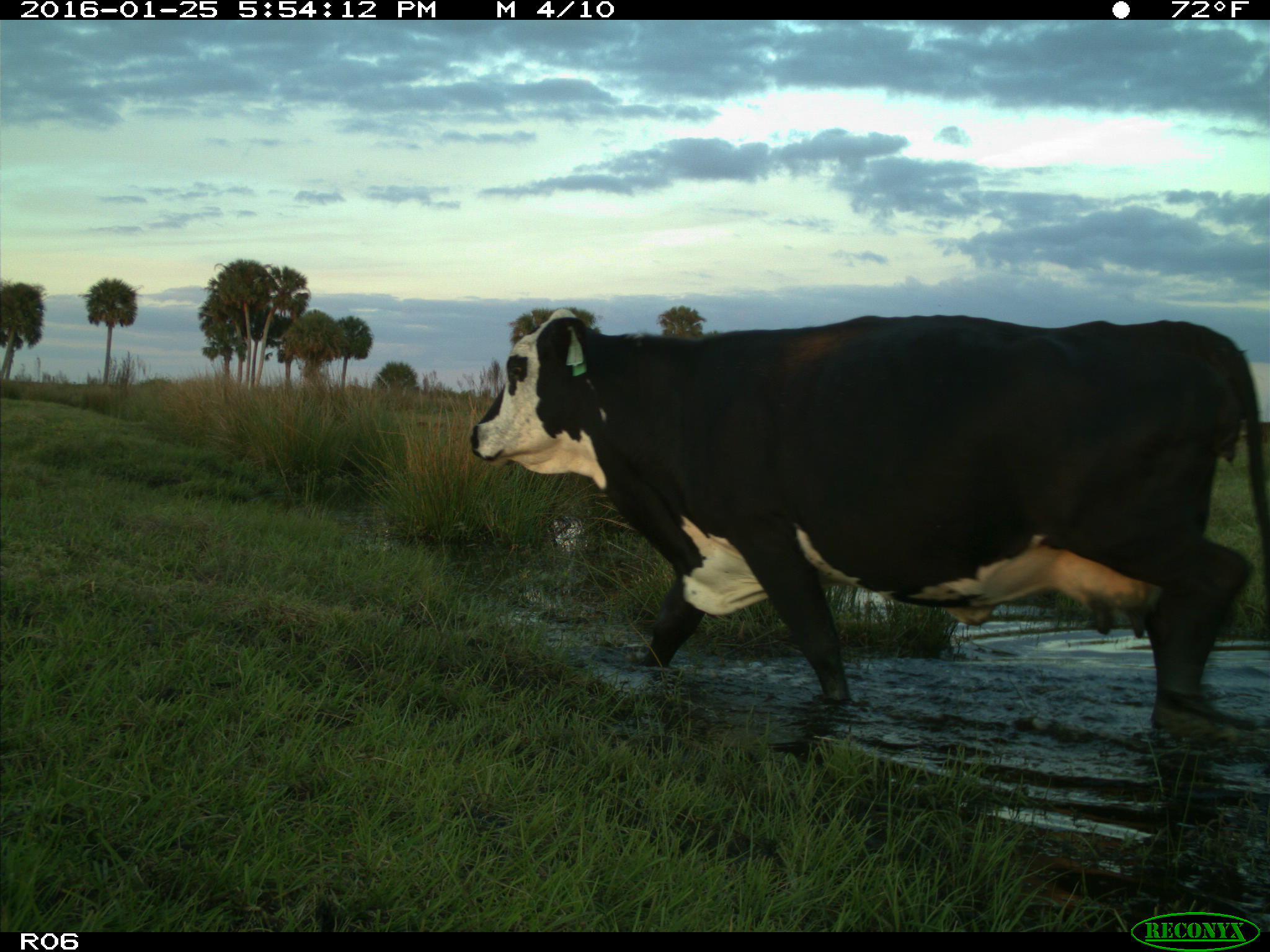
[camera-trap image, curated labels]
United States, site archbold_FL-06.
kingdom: Animalia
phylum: Chordata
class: Mammalia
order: Artiodactyla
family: Bovidae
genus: Bos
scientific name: Bos taurus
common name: domestic cow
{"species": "Bos taurus (domestic cow)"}